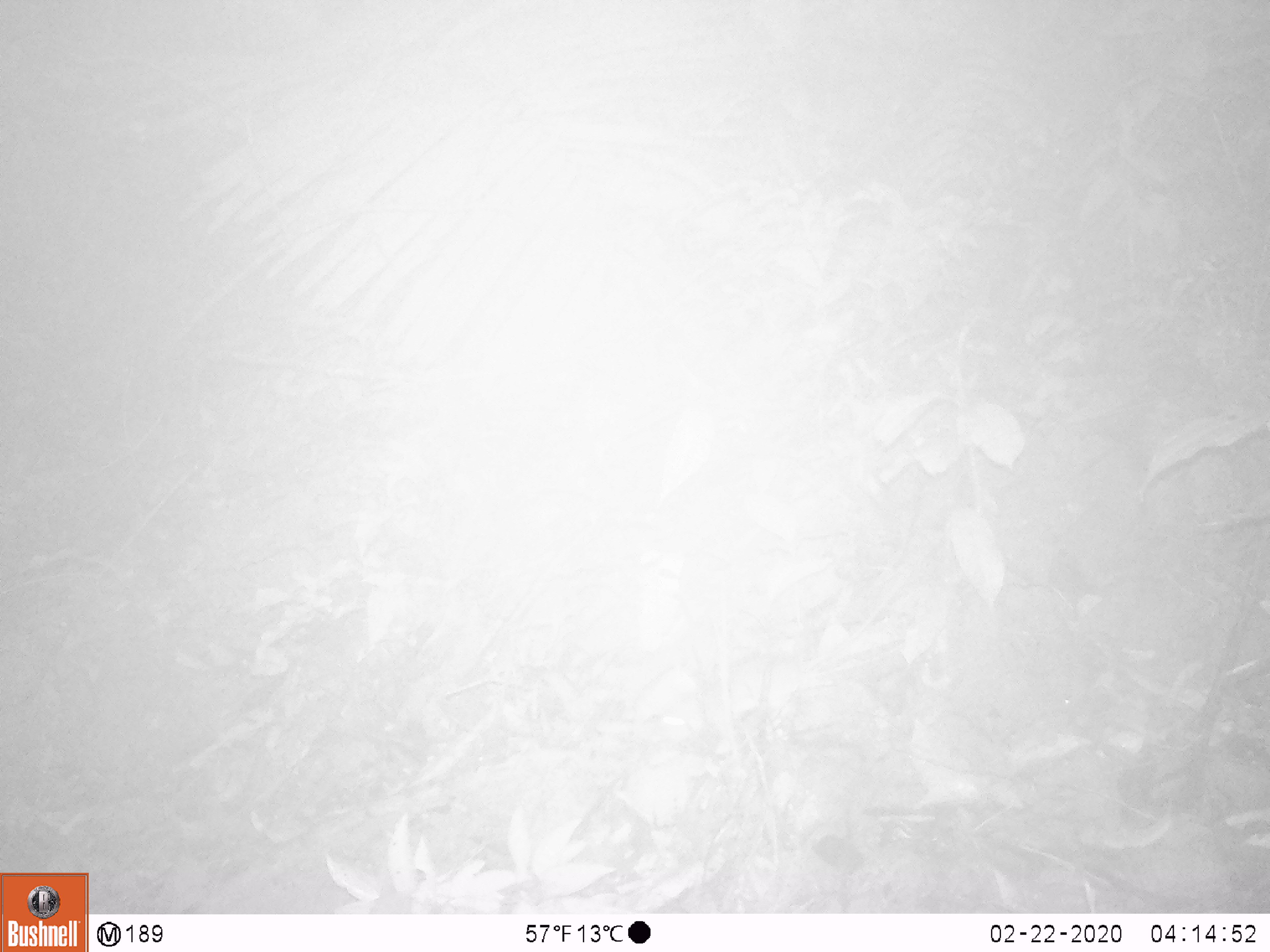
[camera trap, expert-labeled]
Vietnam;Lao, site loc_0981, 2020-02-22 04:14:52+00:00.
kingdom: Animalia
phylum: Chordata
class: Mammalia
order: Rodentia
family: Muridae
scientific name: Muridae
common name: old-world mice and rats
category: unidentified murid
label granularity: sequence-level